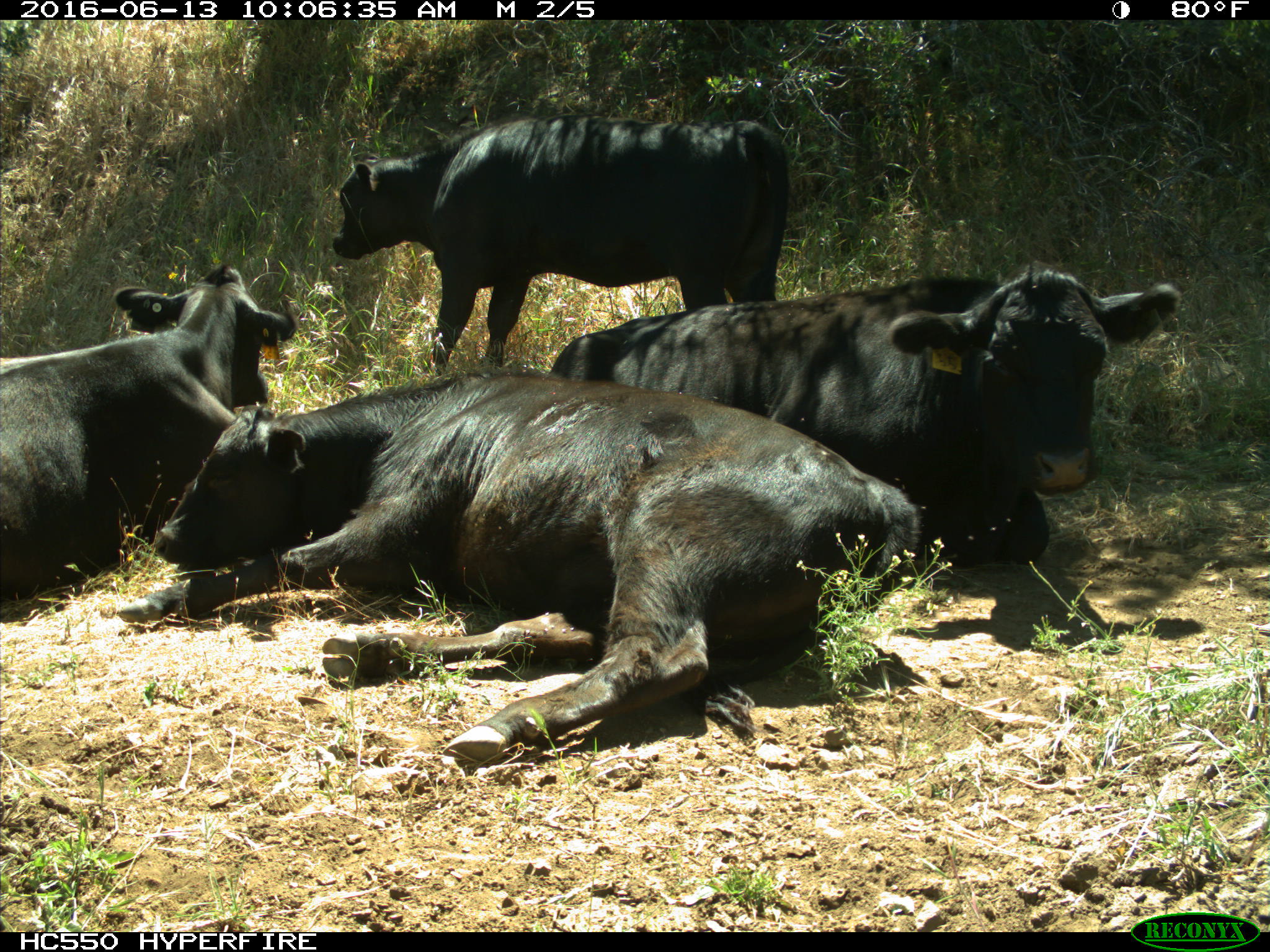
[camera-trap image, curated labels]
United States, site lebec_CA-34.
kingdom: Animalia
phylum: Chordata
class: Mammalia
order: Artiodactyla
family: Bovidae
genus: Bos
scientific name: Bos taurus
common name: domestic cow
Bos taurus (domestic cow).